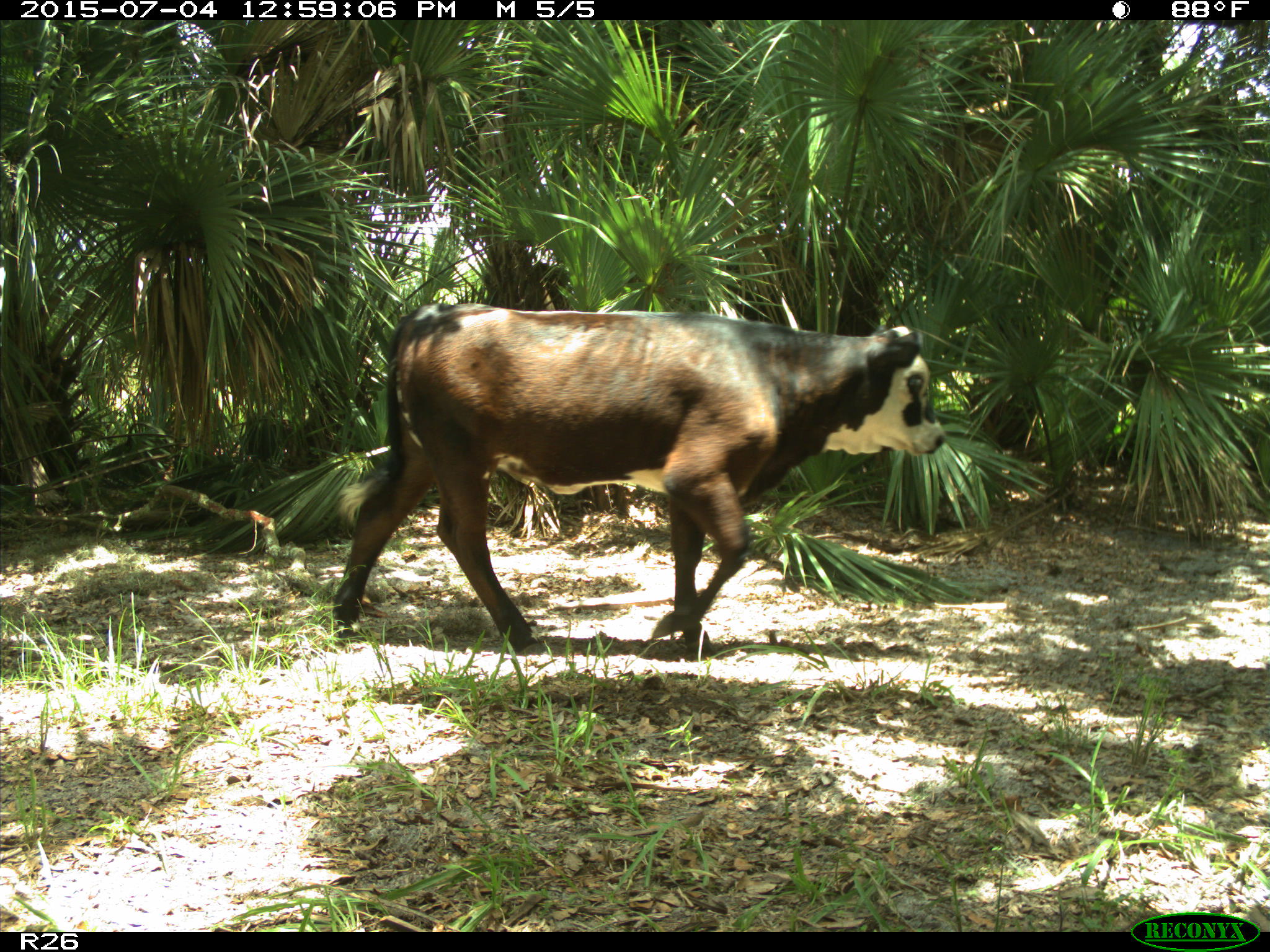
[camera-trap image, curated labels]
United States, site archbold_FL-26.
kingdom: Animalia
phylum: Chordata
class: Mammalia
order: Artiodactyla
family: Bovidae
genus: Bos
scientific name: Bos taurus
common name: domestic cow